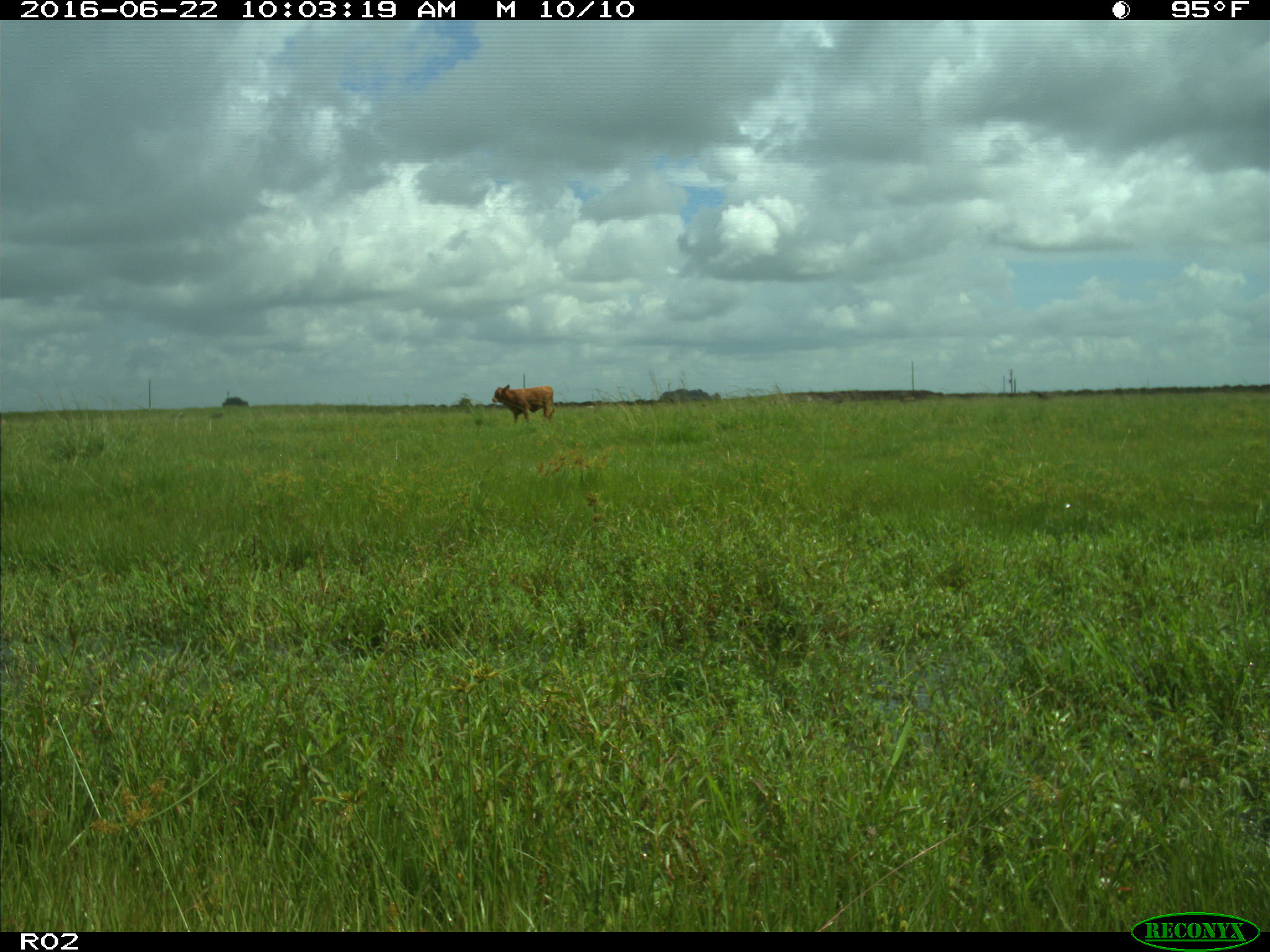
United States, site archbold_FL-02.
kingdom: Animalia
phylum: Chordata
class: Mammalia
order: Artiodactyla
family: Bovidae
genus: Bos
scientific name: Bos taurus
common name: domestic cow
Bos taurus (domestic cow).